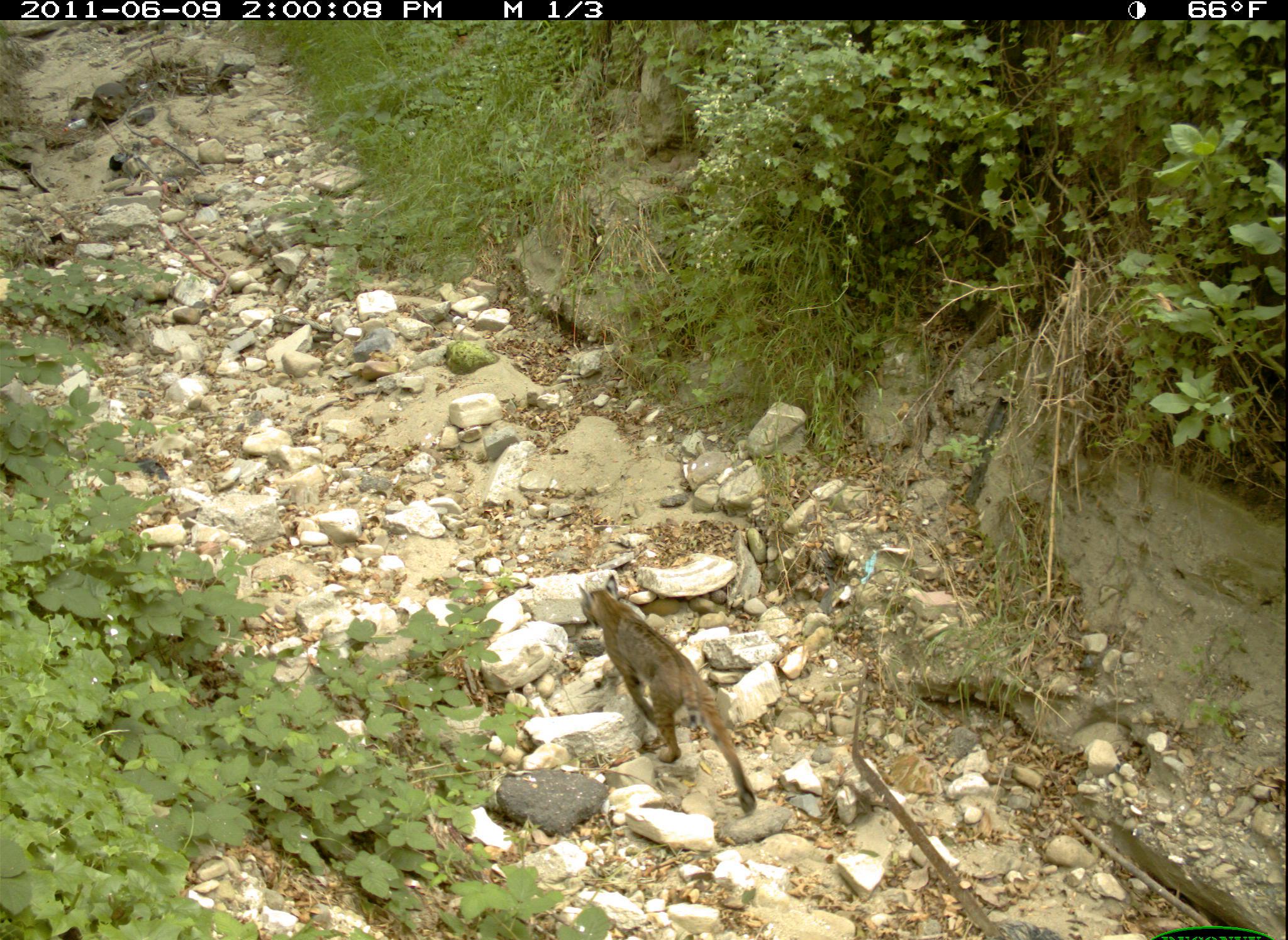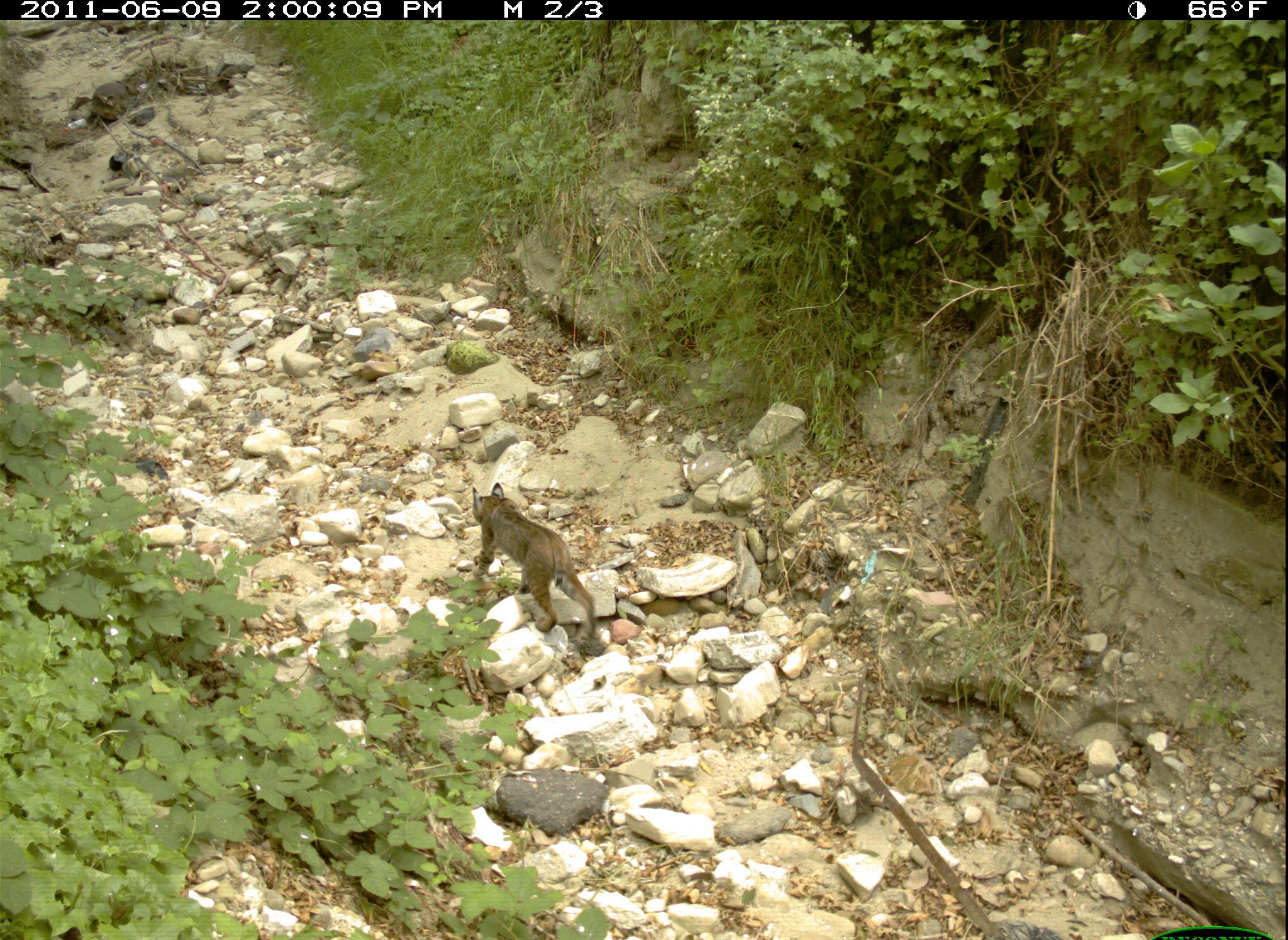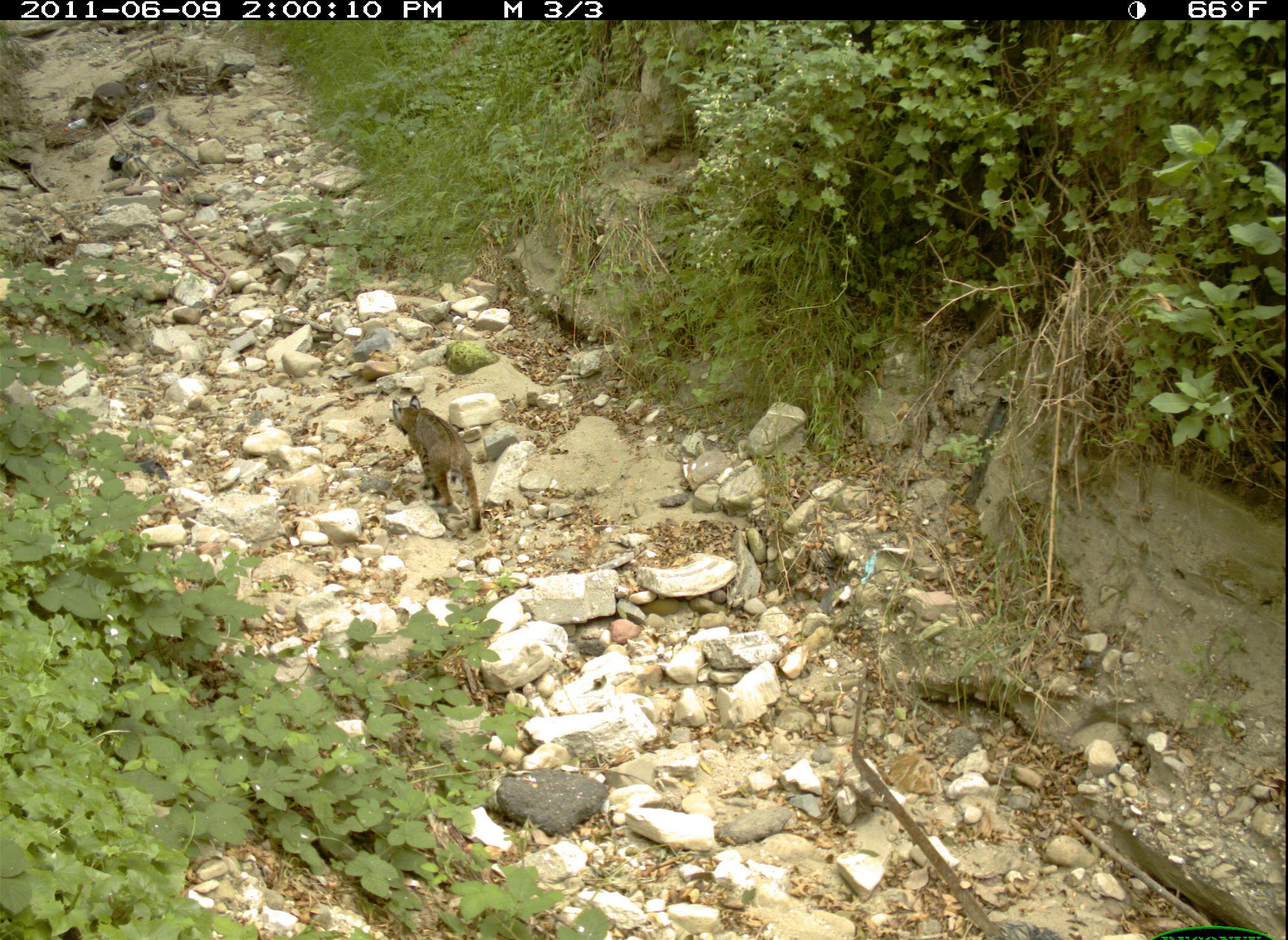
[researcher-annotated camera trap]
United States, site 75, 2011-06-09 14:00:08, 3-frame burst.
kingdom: Animalia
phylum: Chordata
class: Mammalia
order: Carnivora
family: Felidae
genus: Lynx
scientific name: Lynx rufus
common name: bobcat